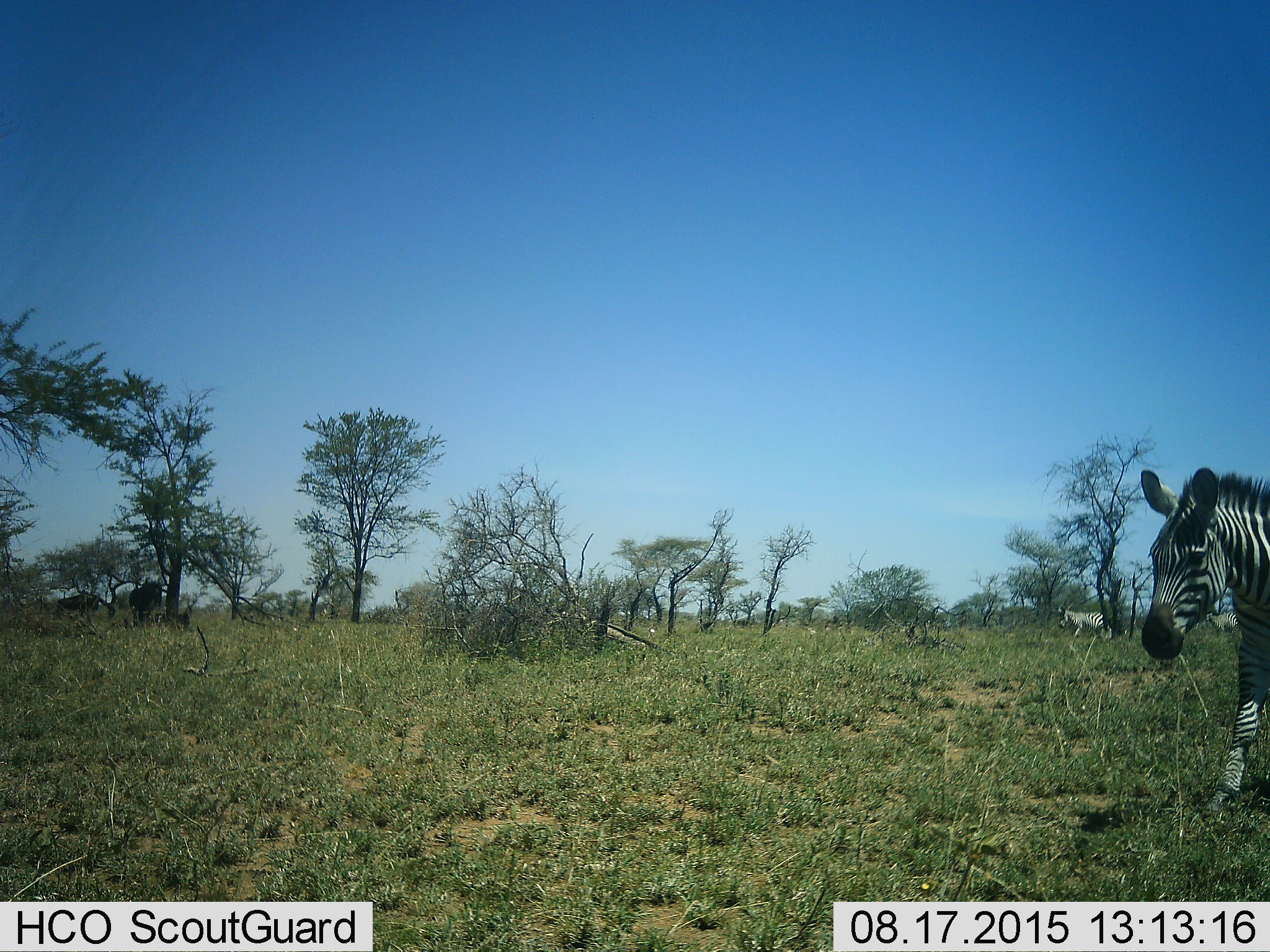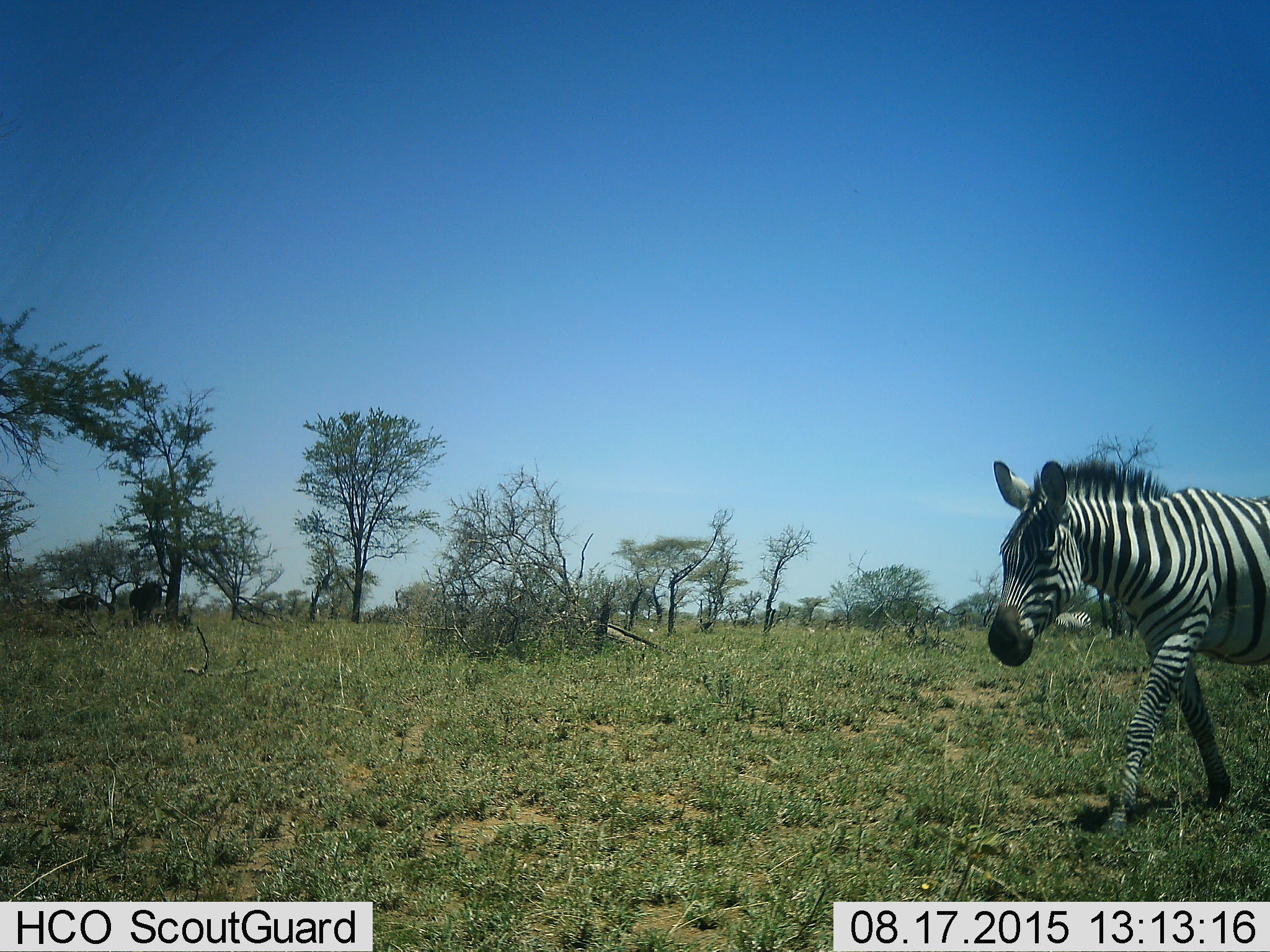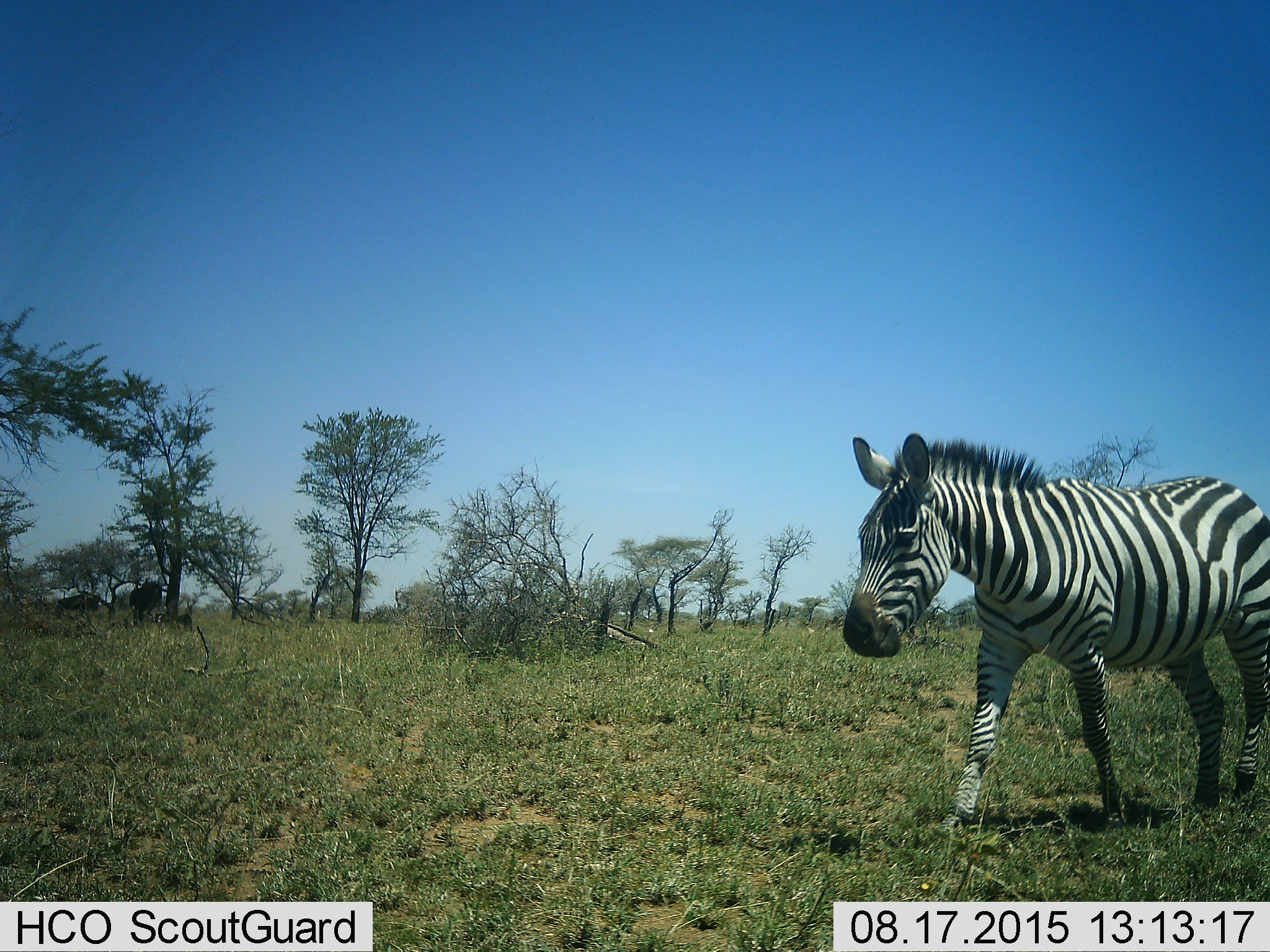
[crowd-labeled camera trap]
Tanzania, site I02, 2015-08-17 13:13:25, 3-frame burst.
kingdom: Animalia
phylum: Chordata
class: Mammalia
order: Perissodactyla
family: Equidae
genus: Equus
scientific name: Equus quagga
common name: plains zebra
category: zebra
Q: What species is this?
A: Zebra (plains zebra) (Equus quagga).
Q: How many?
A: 2.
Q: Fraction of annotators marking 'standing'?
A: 8%.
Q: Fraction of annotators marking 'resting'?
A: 0%.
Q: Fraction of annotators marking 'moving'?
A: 92%.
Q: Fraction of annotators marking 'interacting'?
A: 0%.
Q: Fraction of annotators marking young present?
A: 0%.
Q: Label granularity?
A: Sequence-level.